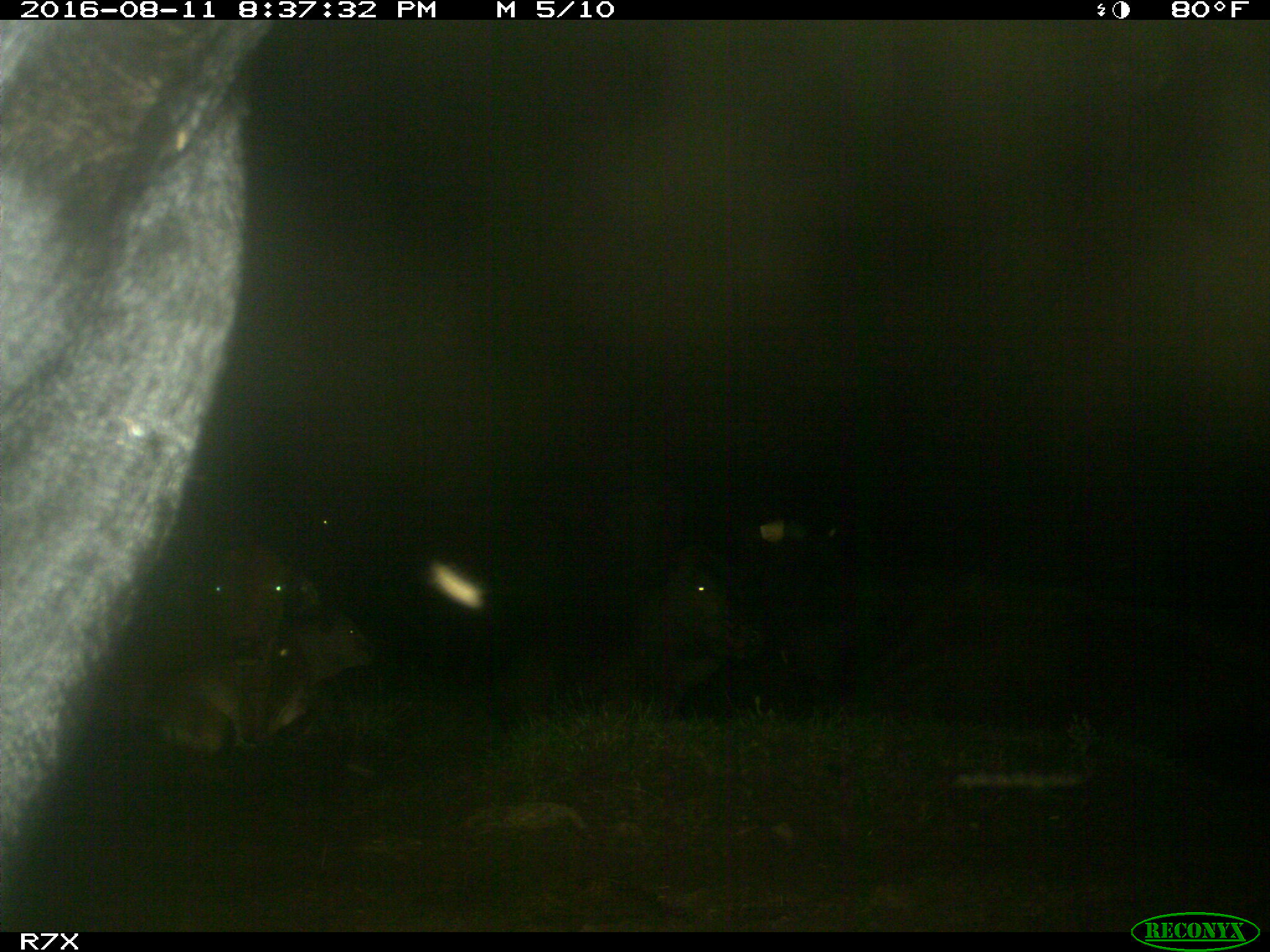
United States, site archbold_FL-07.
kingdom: Animalia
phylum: Chordata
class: Mammalia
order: Artiodactyla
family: Bovidae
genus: Bos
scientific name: Bos taurus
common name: domestic cow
Bos taurus (domestic cow).